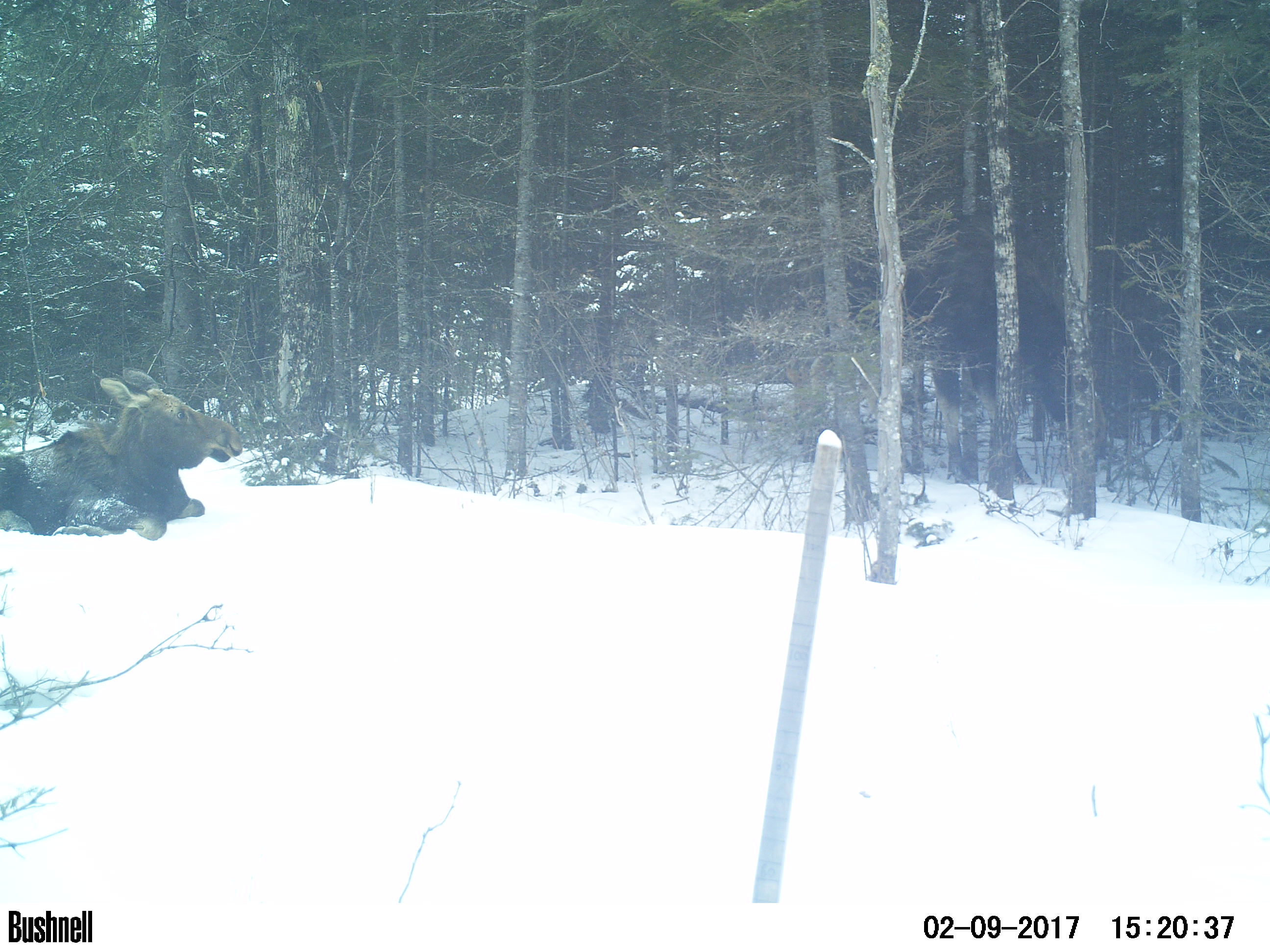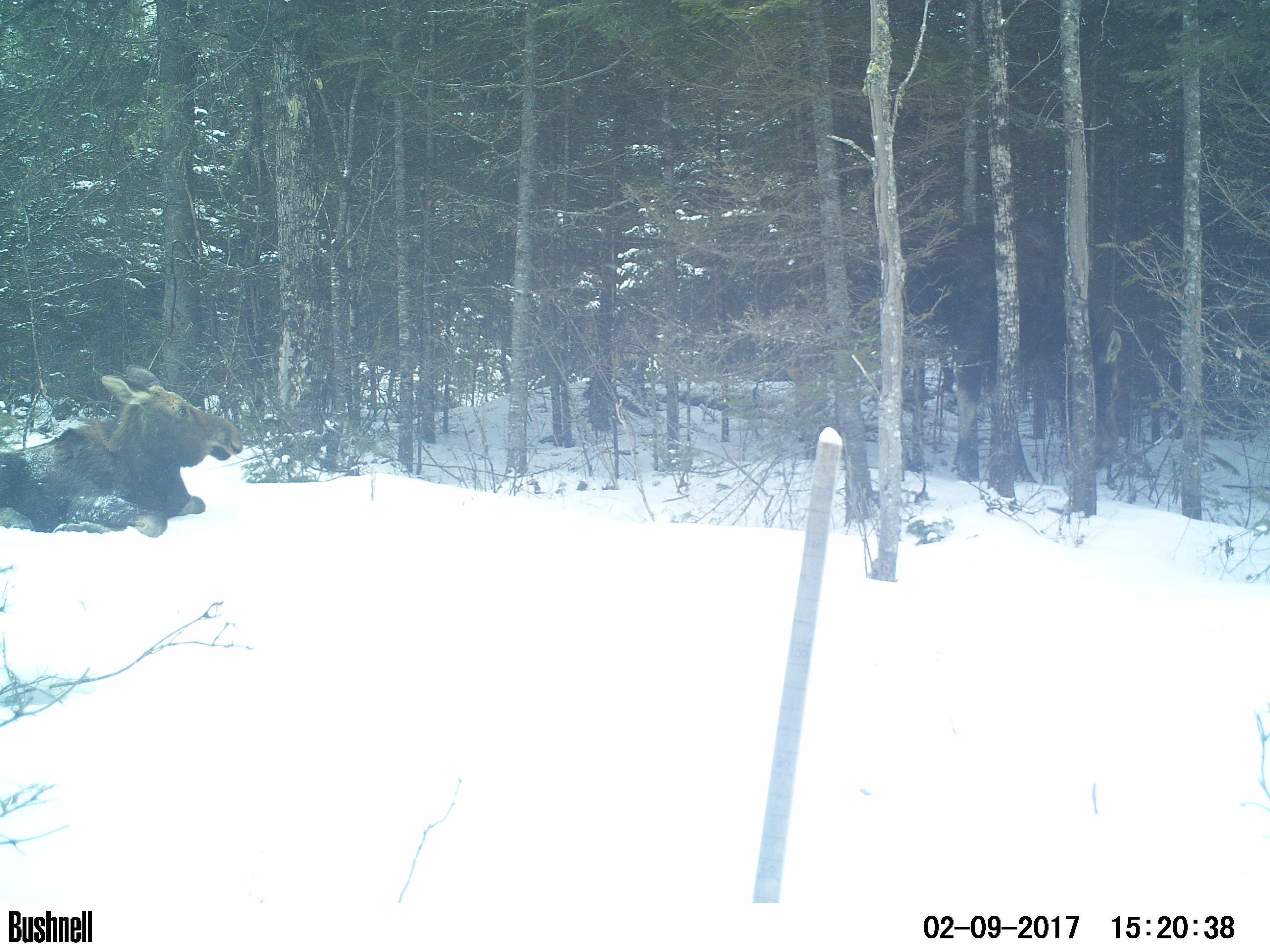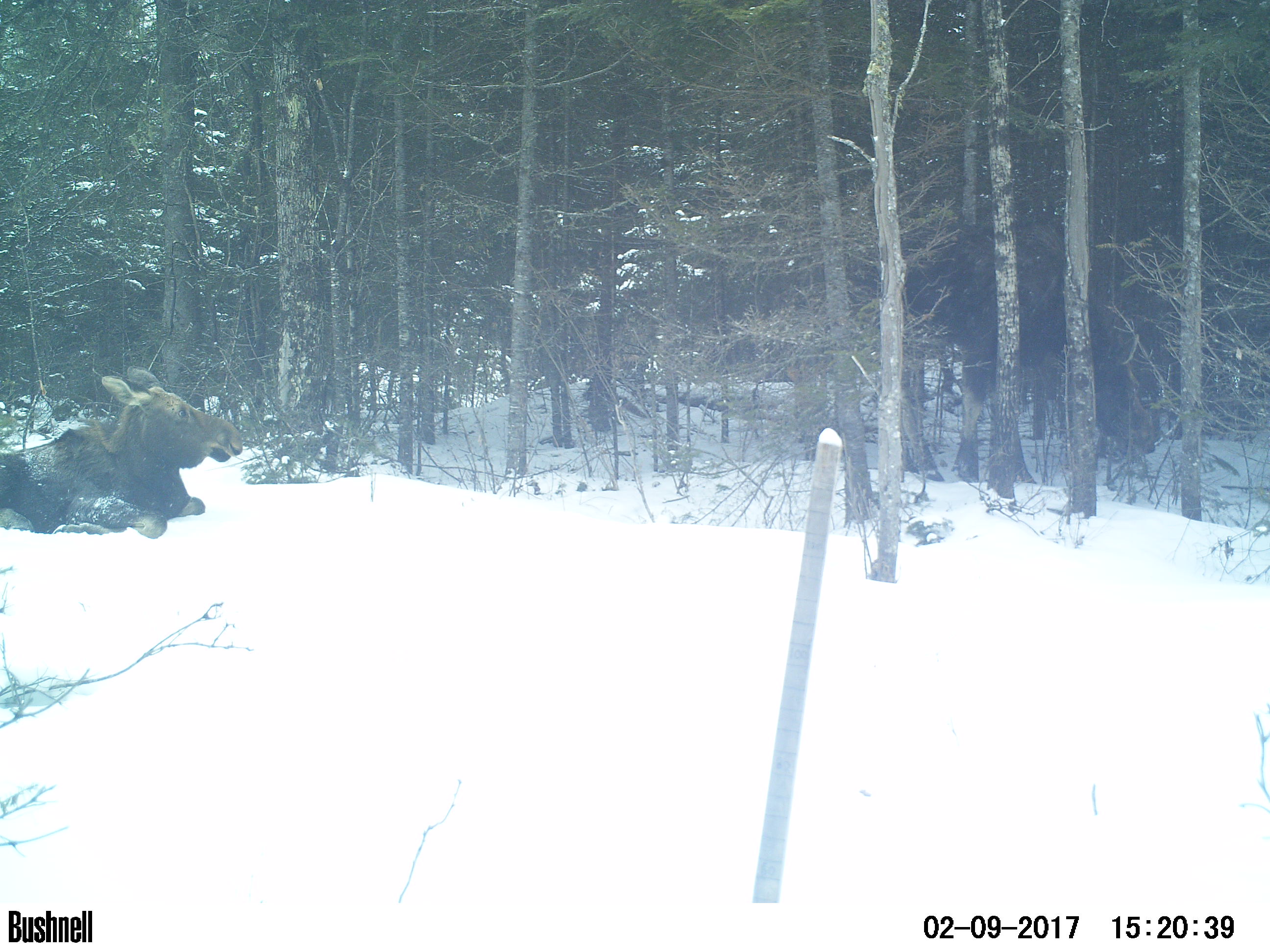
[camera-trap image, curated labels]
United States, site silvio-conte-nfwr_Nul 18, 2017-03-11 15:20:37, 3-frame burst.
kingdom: Animalia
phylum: Chordata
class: Mammalia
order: Artiodactyla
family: Cervidae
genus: Alces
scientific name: Alces alces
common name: moose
Moose (Alces alces).